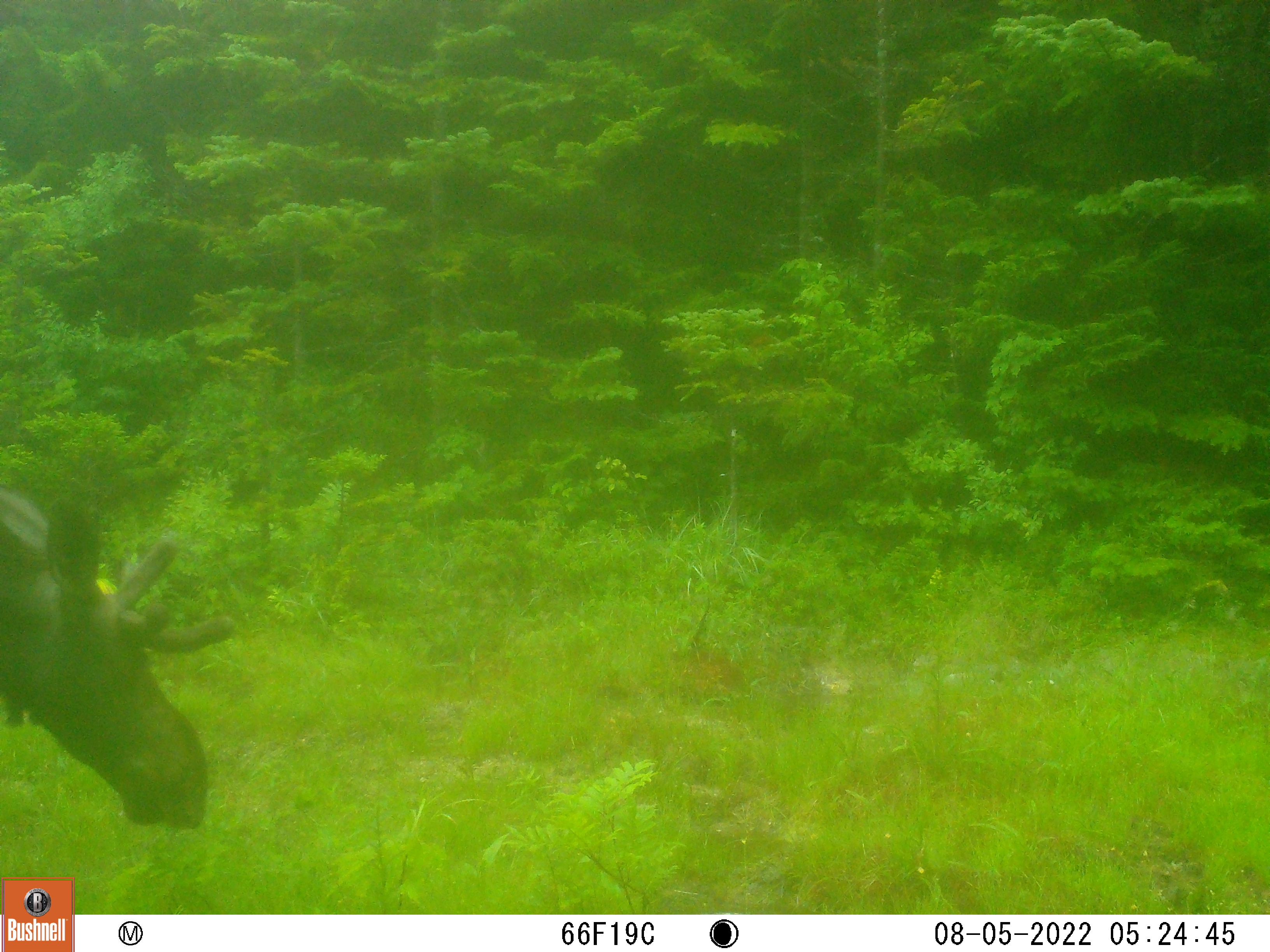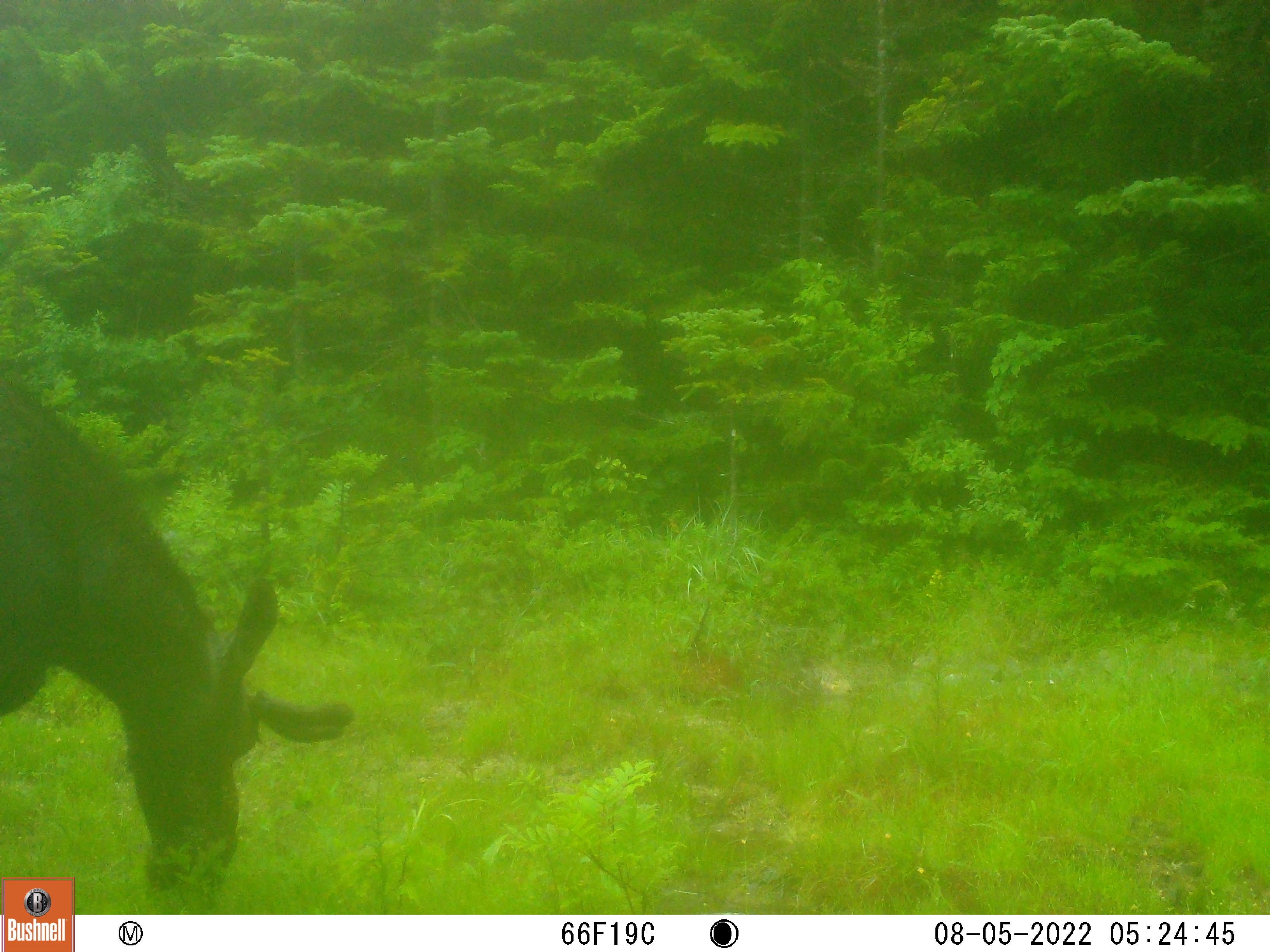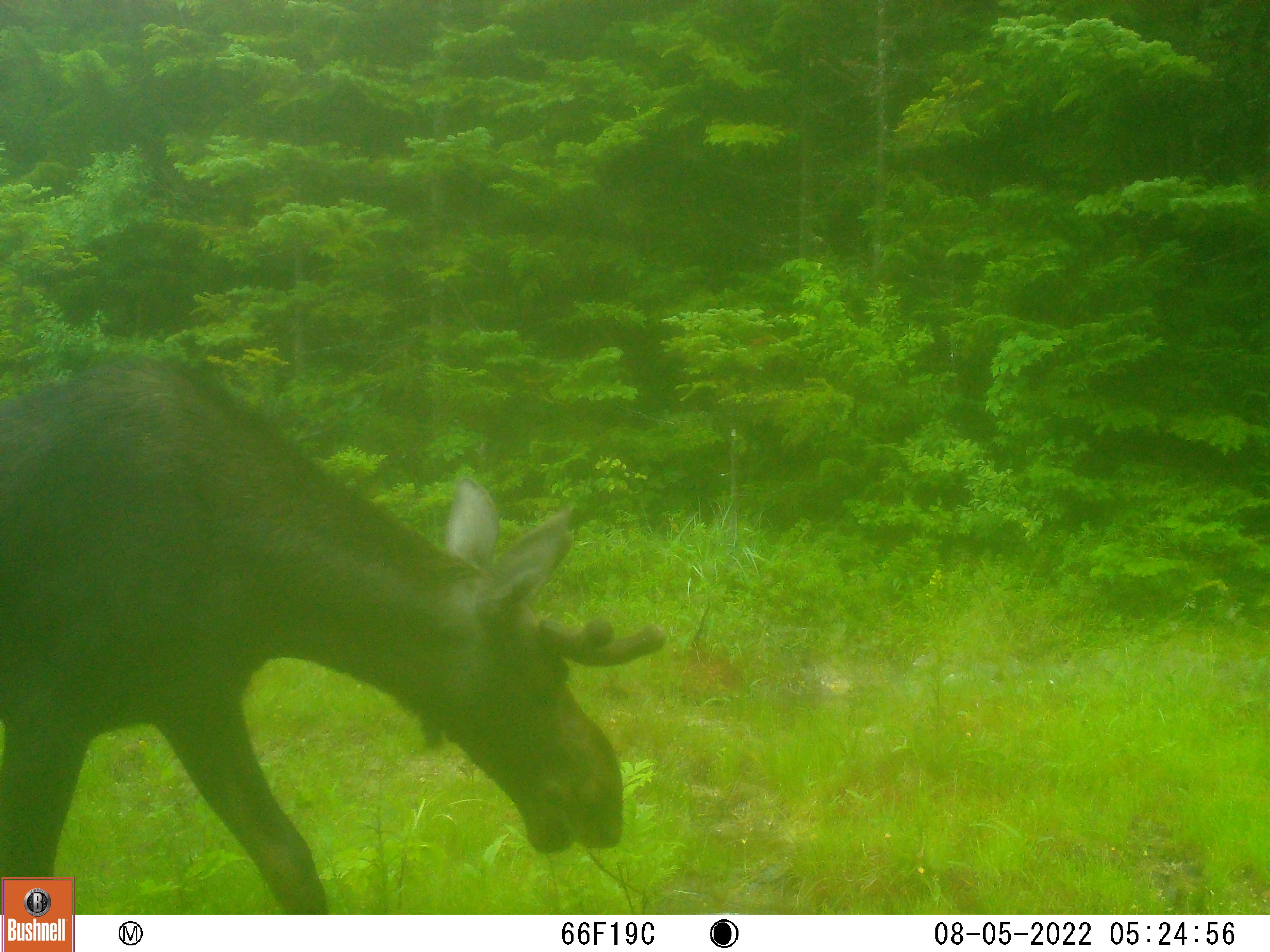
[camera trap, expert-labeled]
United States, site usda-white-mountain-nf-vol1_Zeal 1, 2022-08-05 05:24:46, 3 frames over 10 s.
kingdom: Animalia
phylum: Chordata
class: Mammalia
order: Artiodactyla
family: Cervidae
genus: Alces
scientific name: Alces alces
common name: moose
Moose (Alces alces).